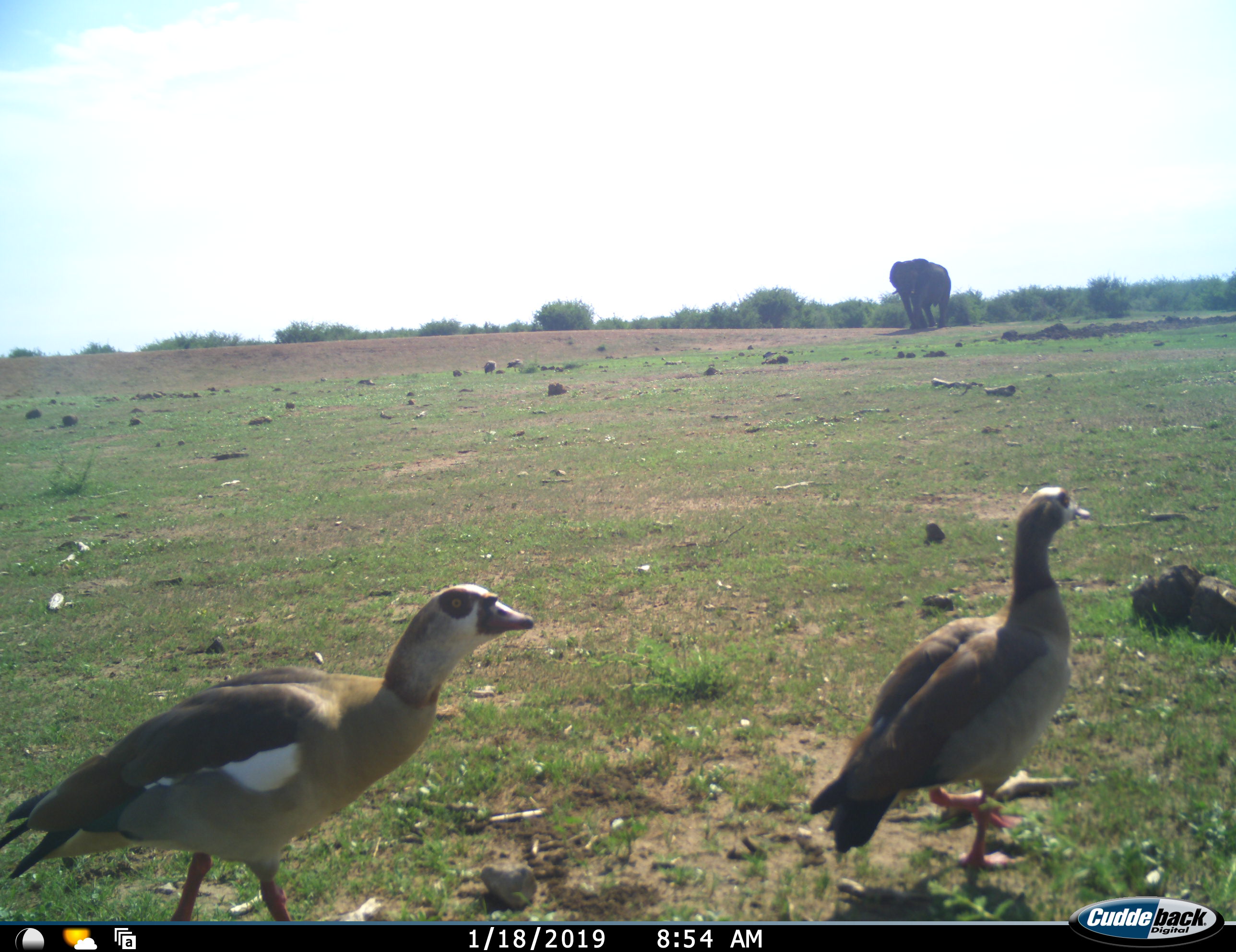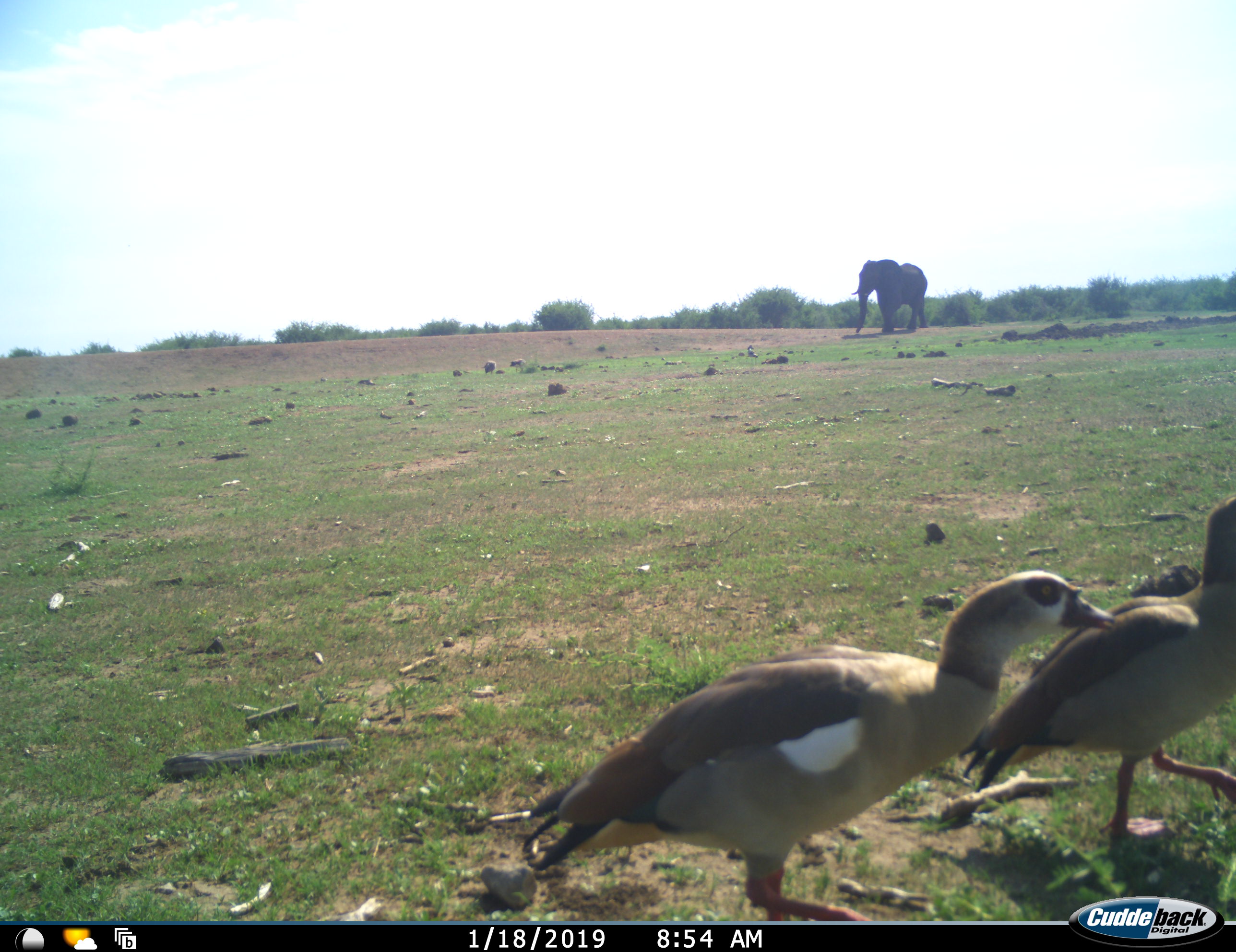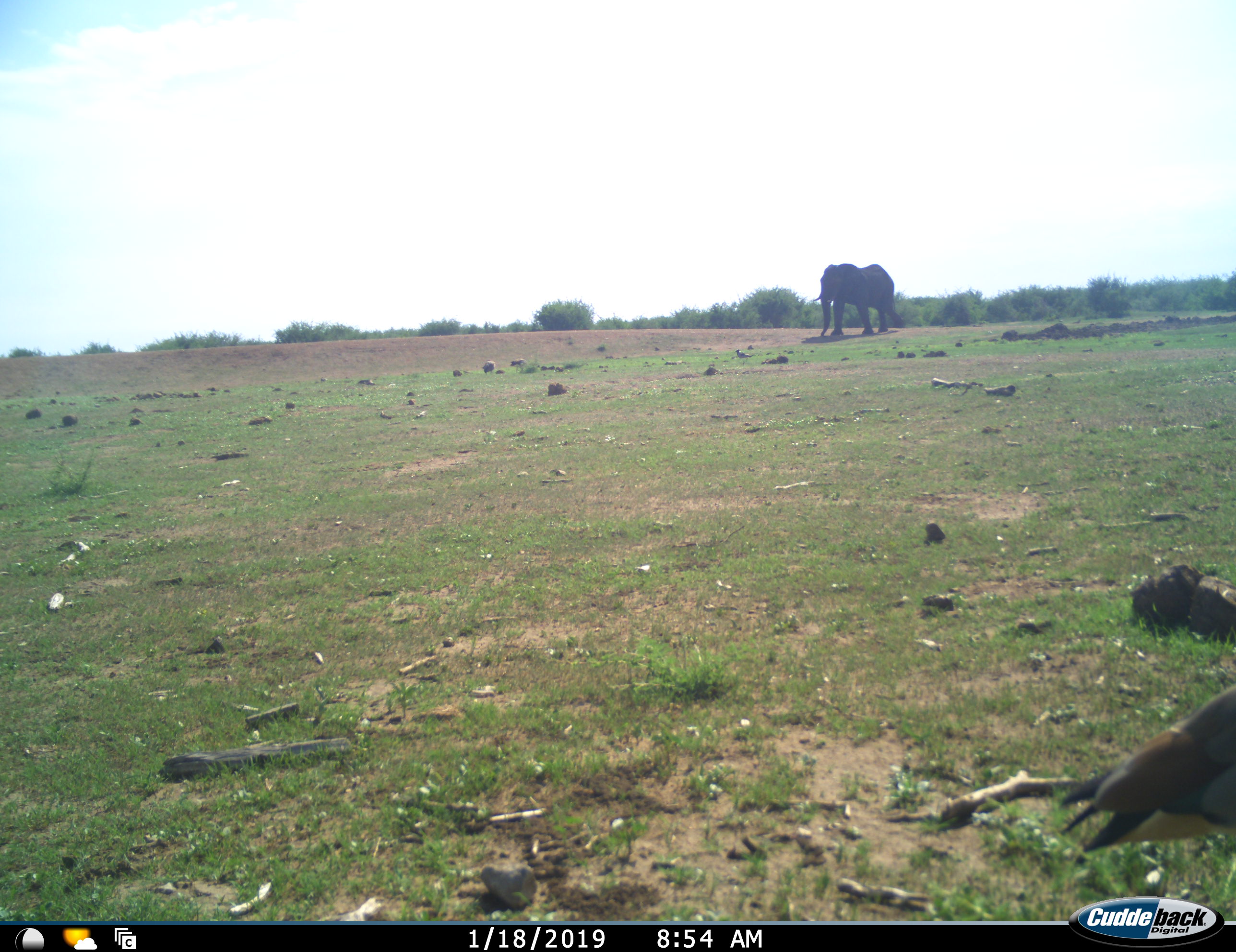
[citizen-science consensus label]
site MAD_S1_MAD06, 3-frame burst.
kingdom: Animalia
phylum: Chordata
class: Aves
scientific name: Aves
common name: bird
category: birdother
Birdother (bird) (Aves), count 2. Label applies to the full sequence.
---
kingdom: Animalia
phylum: Chordata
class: Mammalia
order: Proboscidea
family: Elephantidae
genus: Loxodonta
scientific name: Loxodonta africana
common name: african bush elephant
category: elephant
Elephant (african bush elephant) (Loxodonta africana), count 1. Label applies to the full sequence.